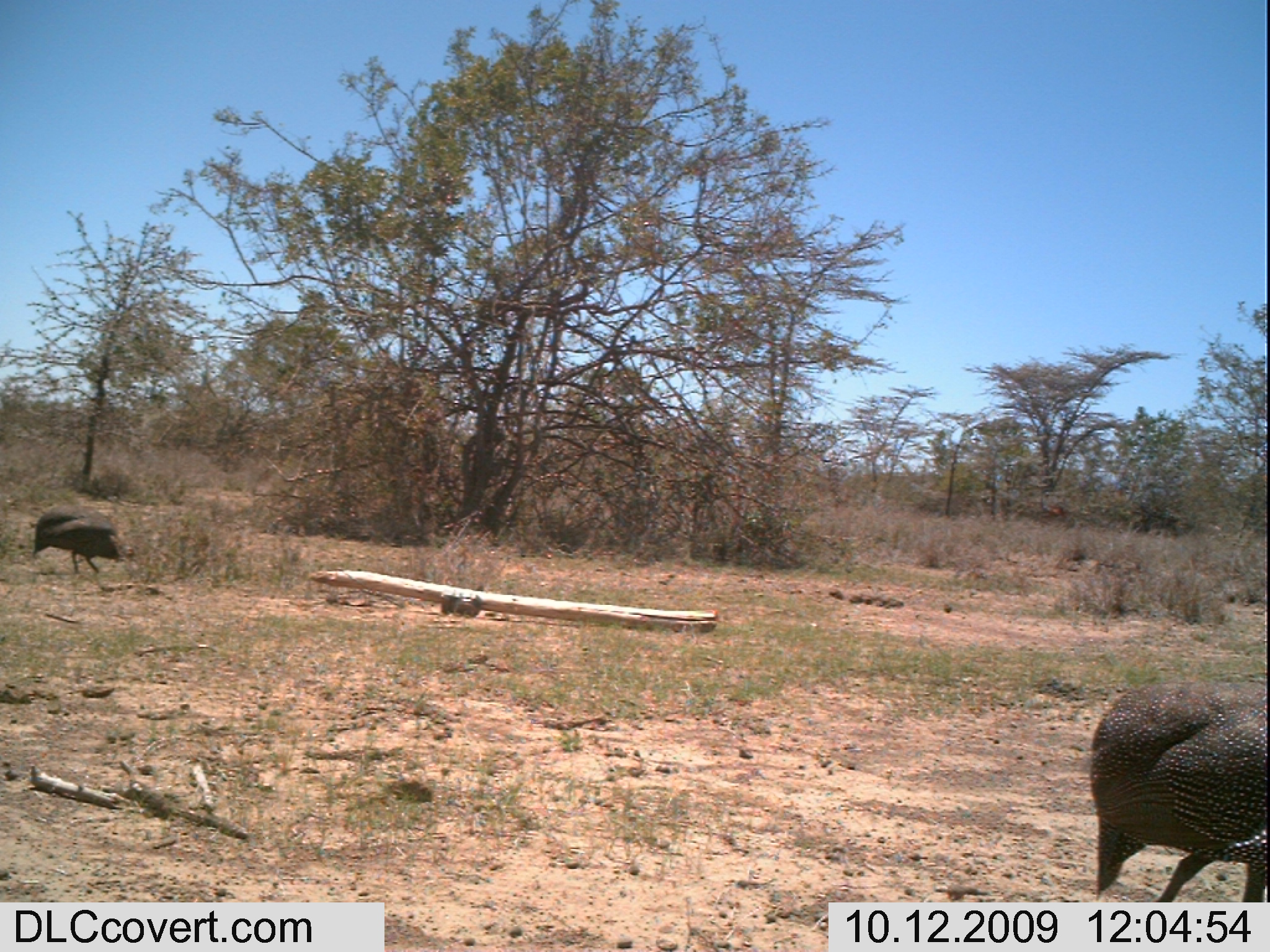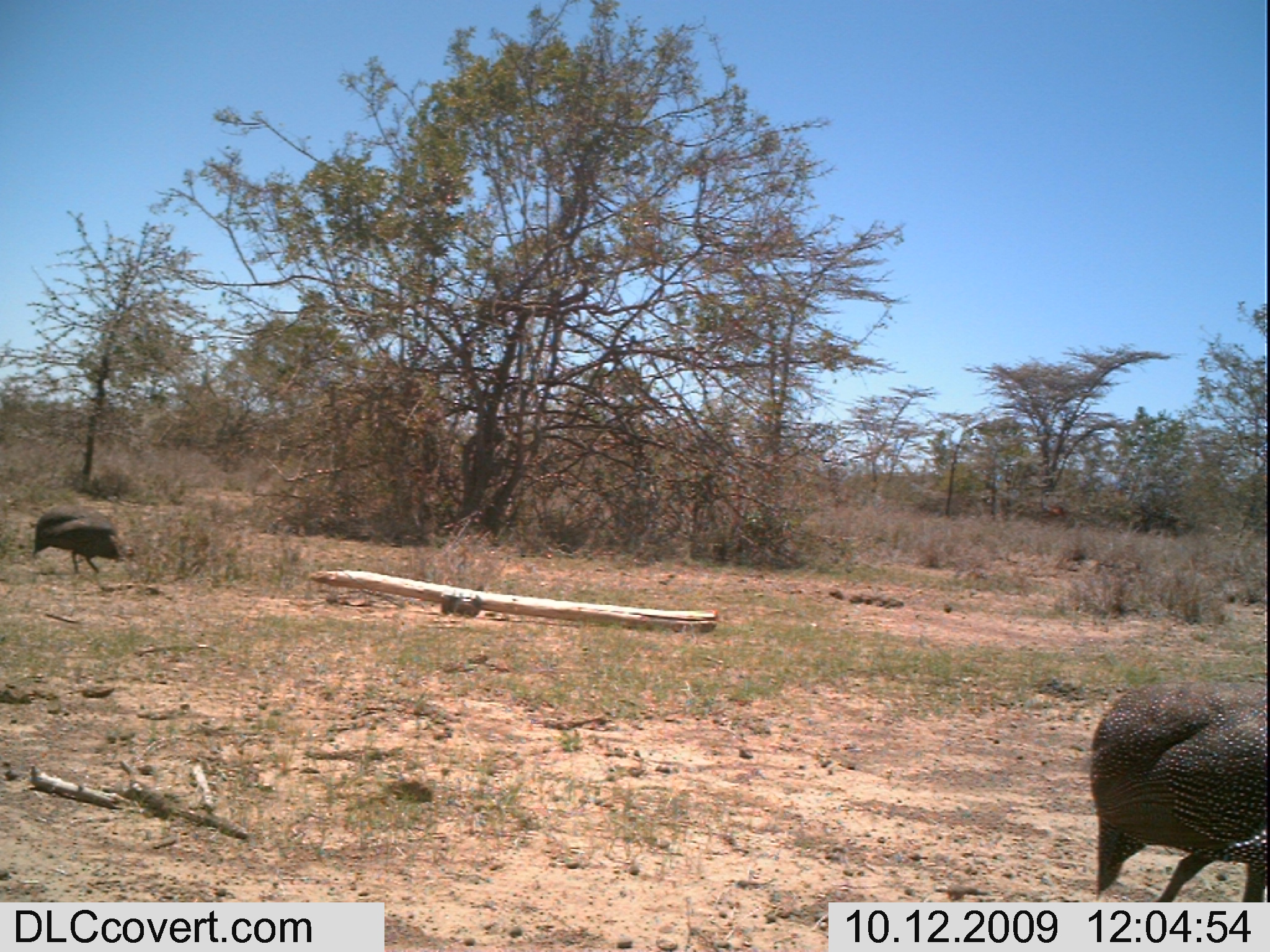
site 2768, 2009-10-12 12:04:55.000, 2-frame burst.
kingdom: Animalia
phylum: Chordata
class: Aves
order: Galliformes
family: Numididae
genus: Numida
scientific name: Numida meleagris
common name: helmeted guineafowl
Numida meleagris (helmeted guineafowl), count 2.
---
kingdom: Animalia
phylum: Chordata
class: Mammalia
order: Artiodactyla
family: Bovidae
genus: Aepyceros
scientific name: Aepyceros melampus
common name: impala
Aepyceros melampus (impala), count 1.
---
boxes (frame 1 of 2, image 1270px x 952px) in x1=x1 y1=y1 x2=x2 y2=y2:
numida meleagris: x1=1083 y1=654 x2=1270 y2=903; x1=28 y1=499 x2=131 y2=579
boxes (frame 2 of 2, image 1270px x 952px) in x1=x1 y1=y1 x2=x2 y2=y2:
aepyceros melampus: x1=1080 y1=675 x2=1270 y2=901; x1=28 y1=501 x2=126 y2=578